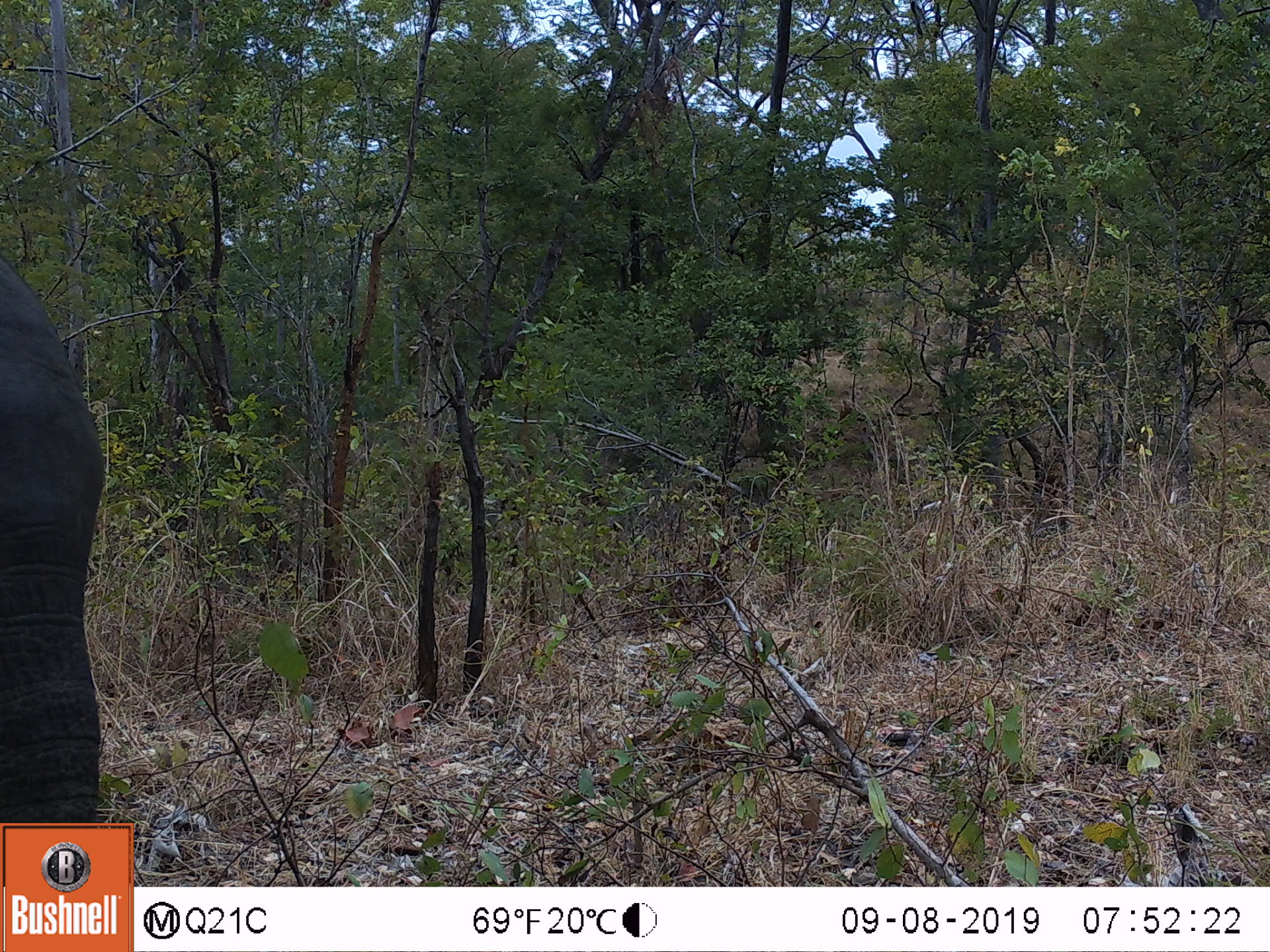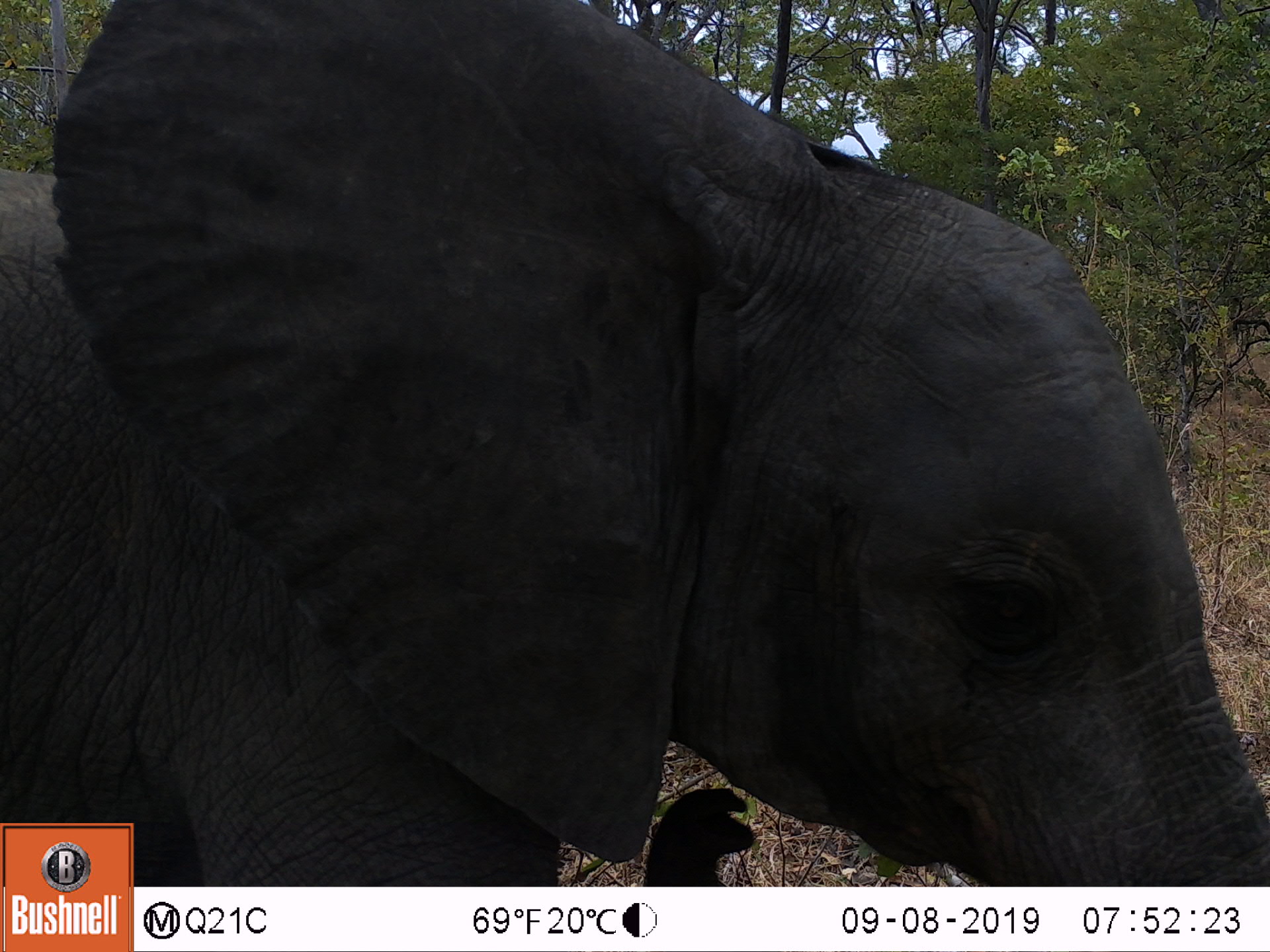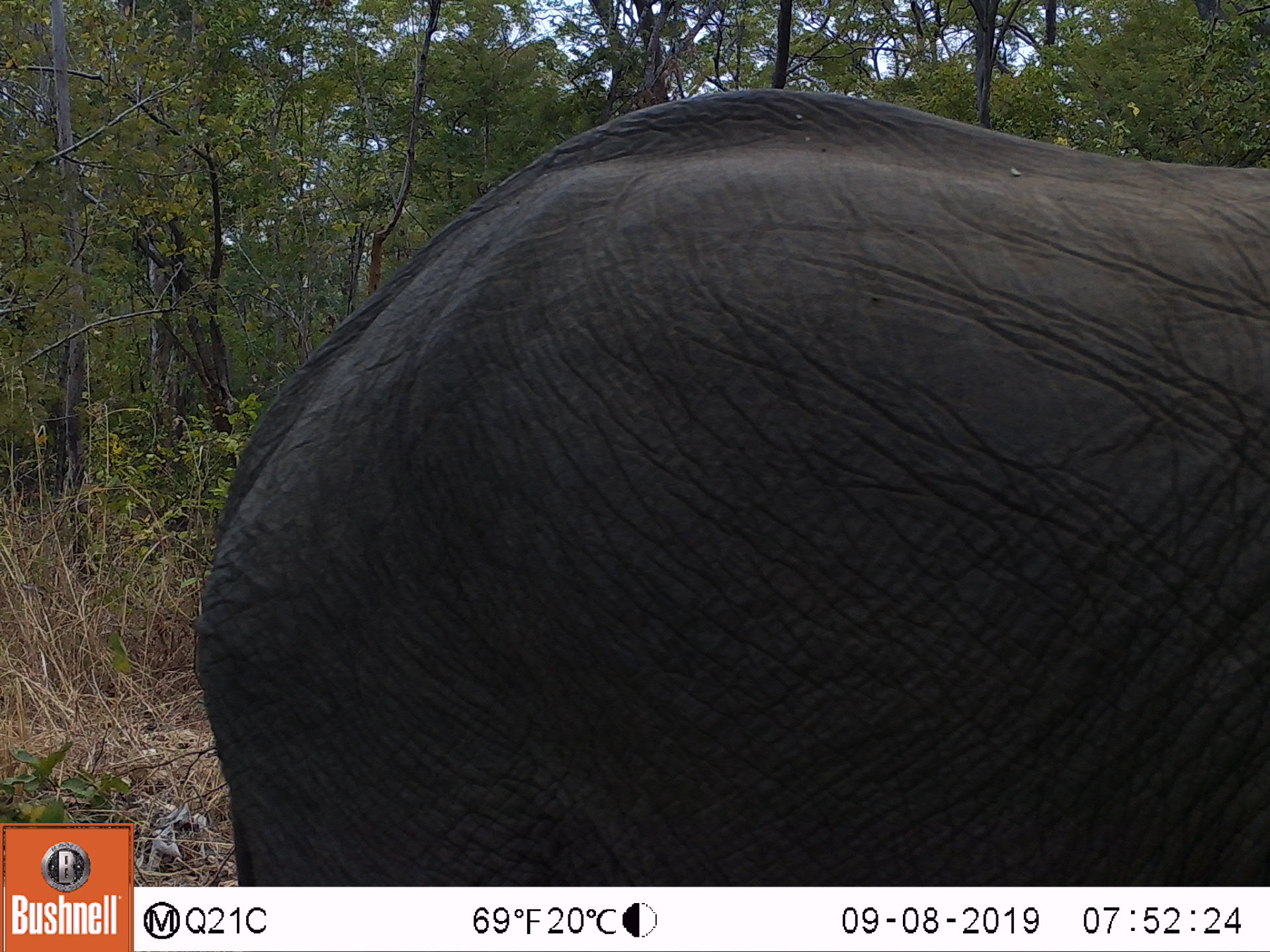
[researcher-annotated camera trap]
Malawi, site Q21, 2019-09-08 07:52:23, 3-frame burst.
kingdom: Animalia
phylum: Chordata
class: Mammalia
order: Proboscidea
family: Elephantidae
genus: Loxodonta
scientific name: Loxodonta africana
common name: african savanna elephant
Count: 1.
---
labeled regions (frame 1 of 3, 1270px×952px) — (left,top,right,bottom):
african savanna elephant: (0,219,119,819)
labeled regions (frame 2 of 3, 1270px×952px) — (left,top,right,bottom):
african savanna elephant: (135,0,1267,885)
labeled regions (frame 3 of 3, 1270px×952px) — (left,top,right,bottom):
african savanna elephant: (174,72,1267,885)